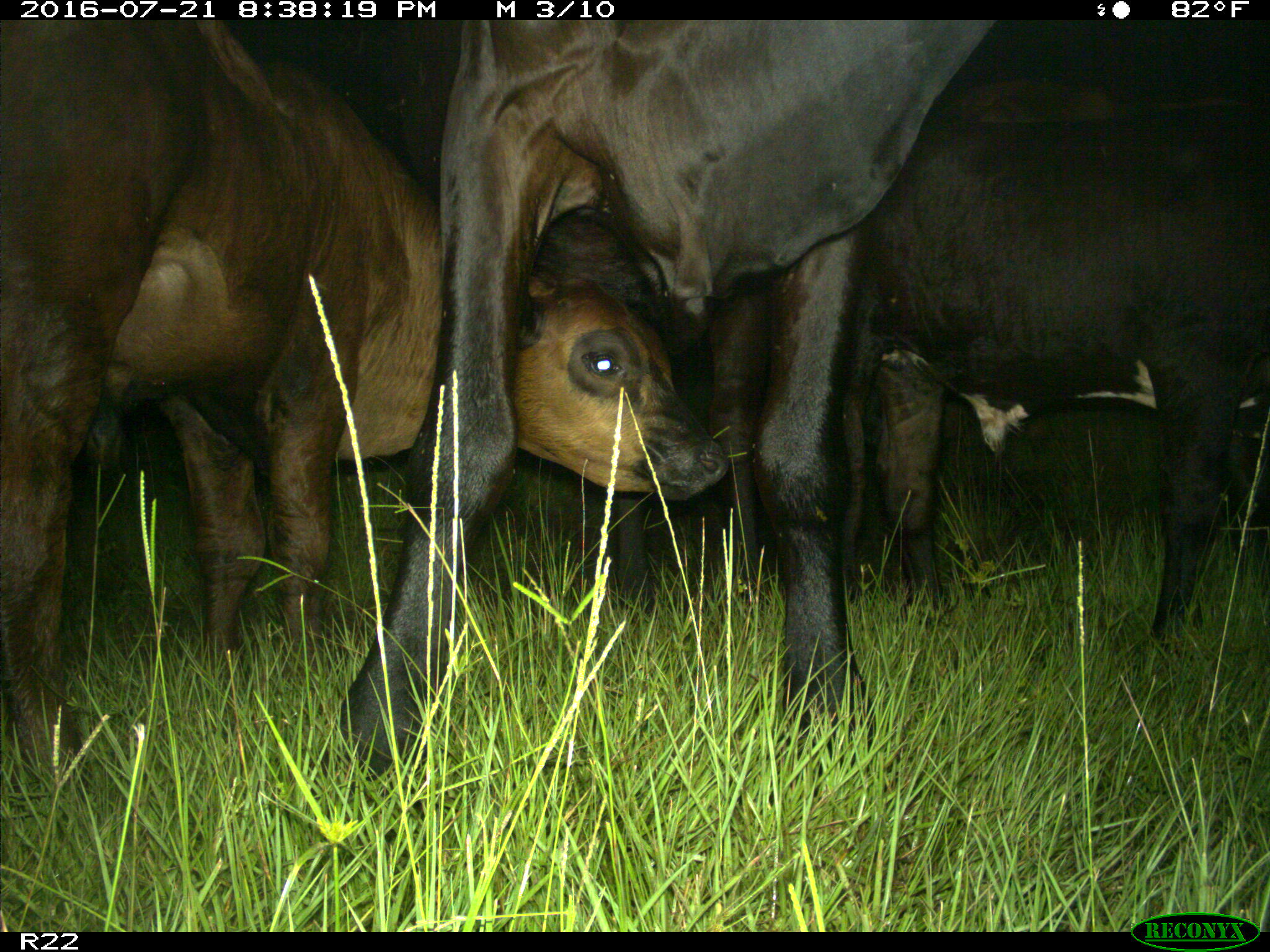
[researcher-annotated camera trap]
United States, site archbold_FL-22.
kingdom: Animalia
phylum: Chordata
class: Mammalia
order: Artiodactyla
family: Bovidae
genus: Bos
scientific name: Bos taurus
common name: domestic cow